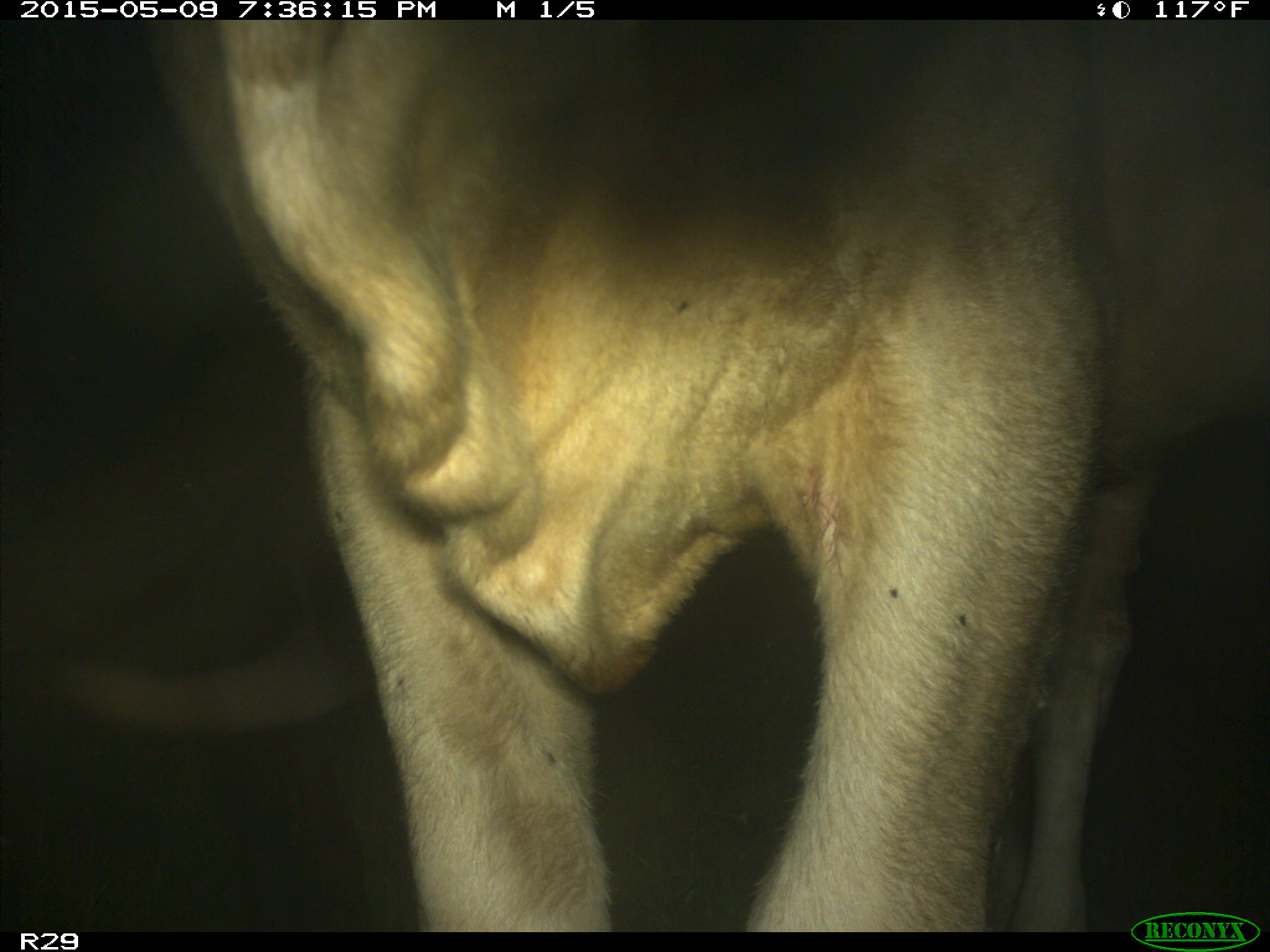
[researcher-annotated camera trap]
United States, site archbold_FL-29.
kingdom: Animalia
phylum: Chordata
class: Mammalia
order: Artiodactyla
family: Bovidae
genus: Bos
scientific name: Bos taurus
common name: domestic cow